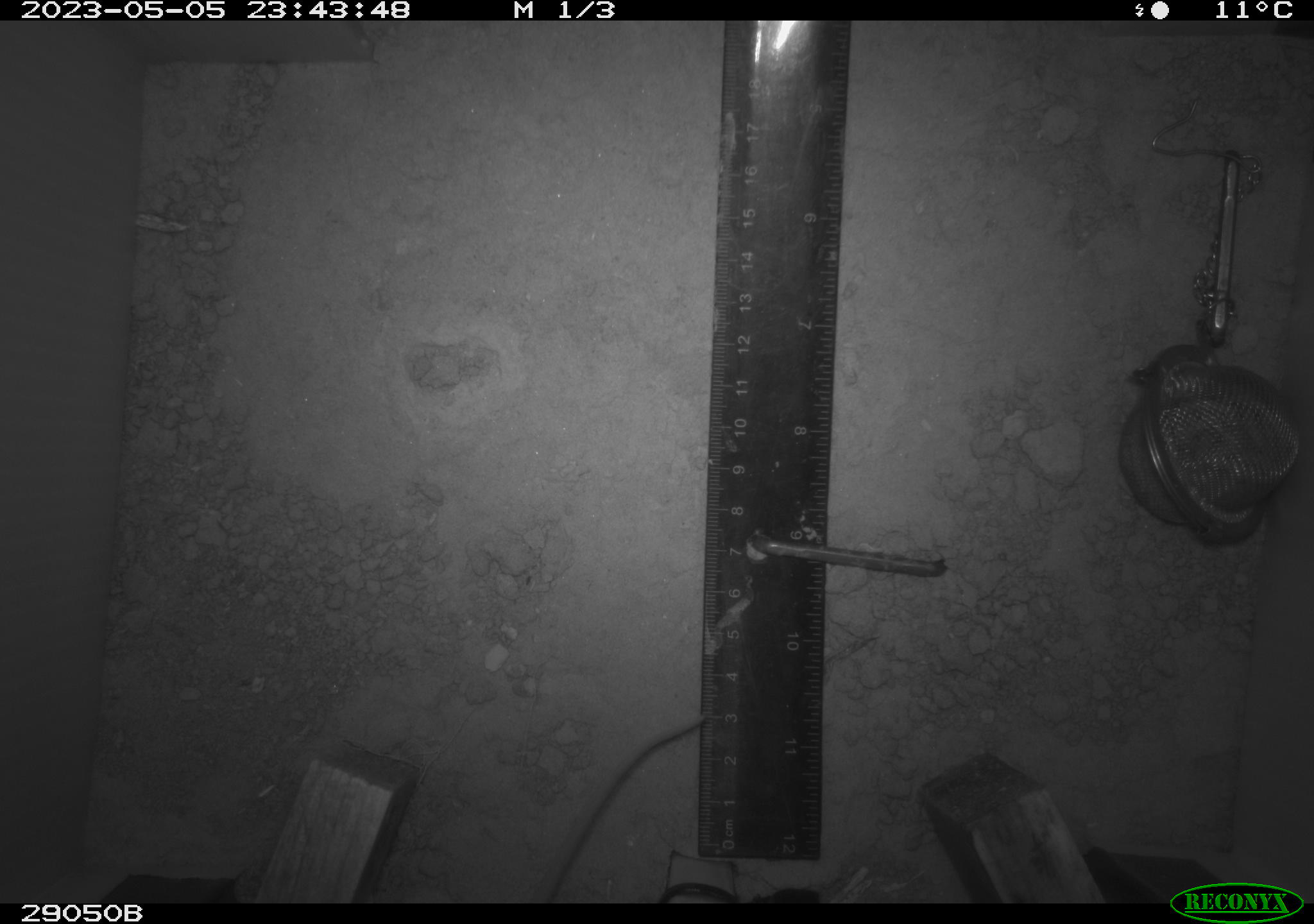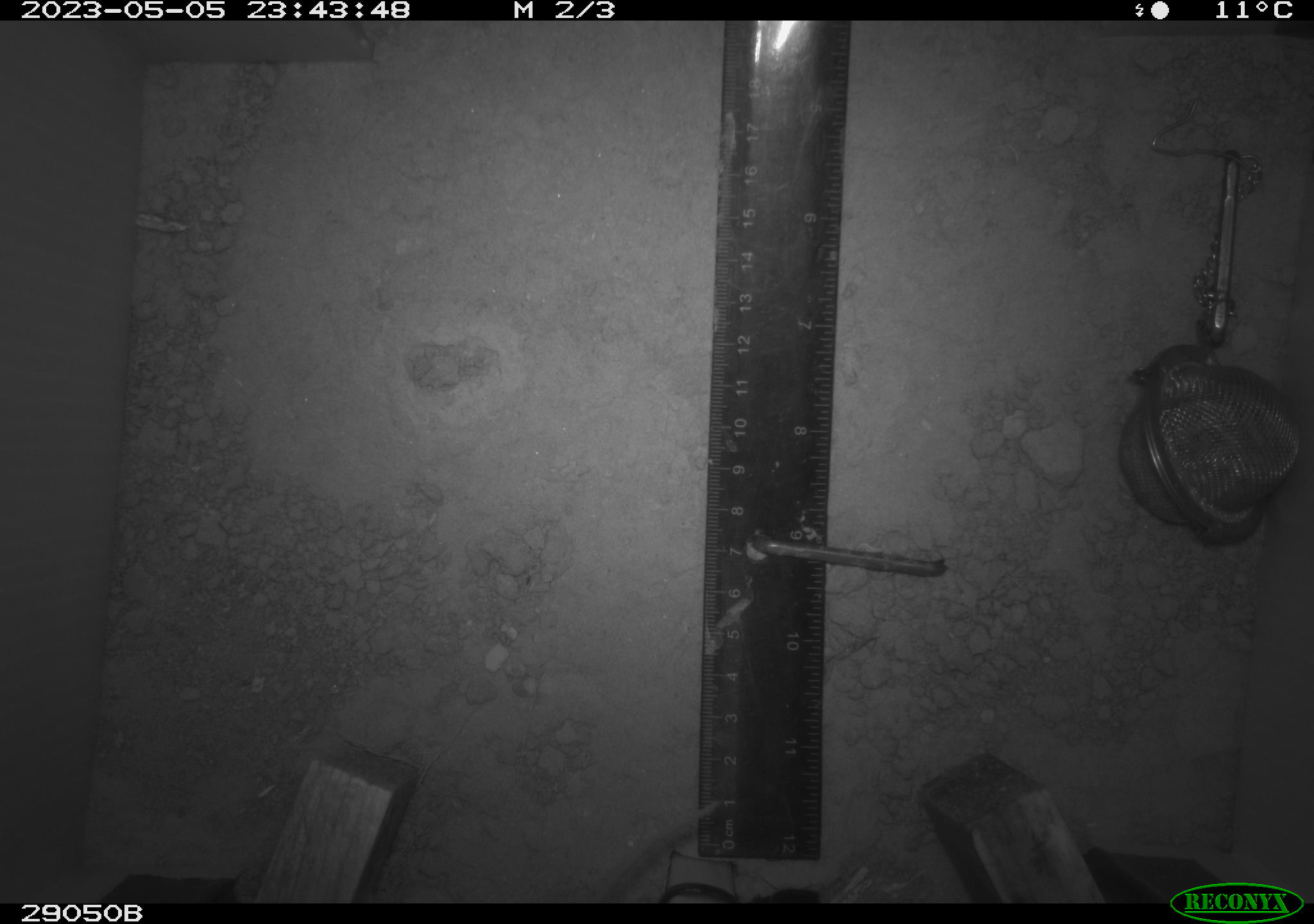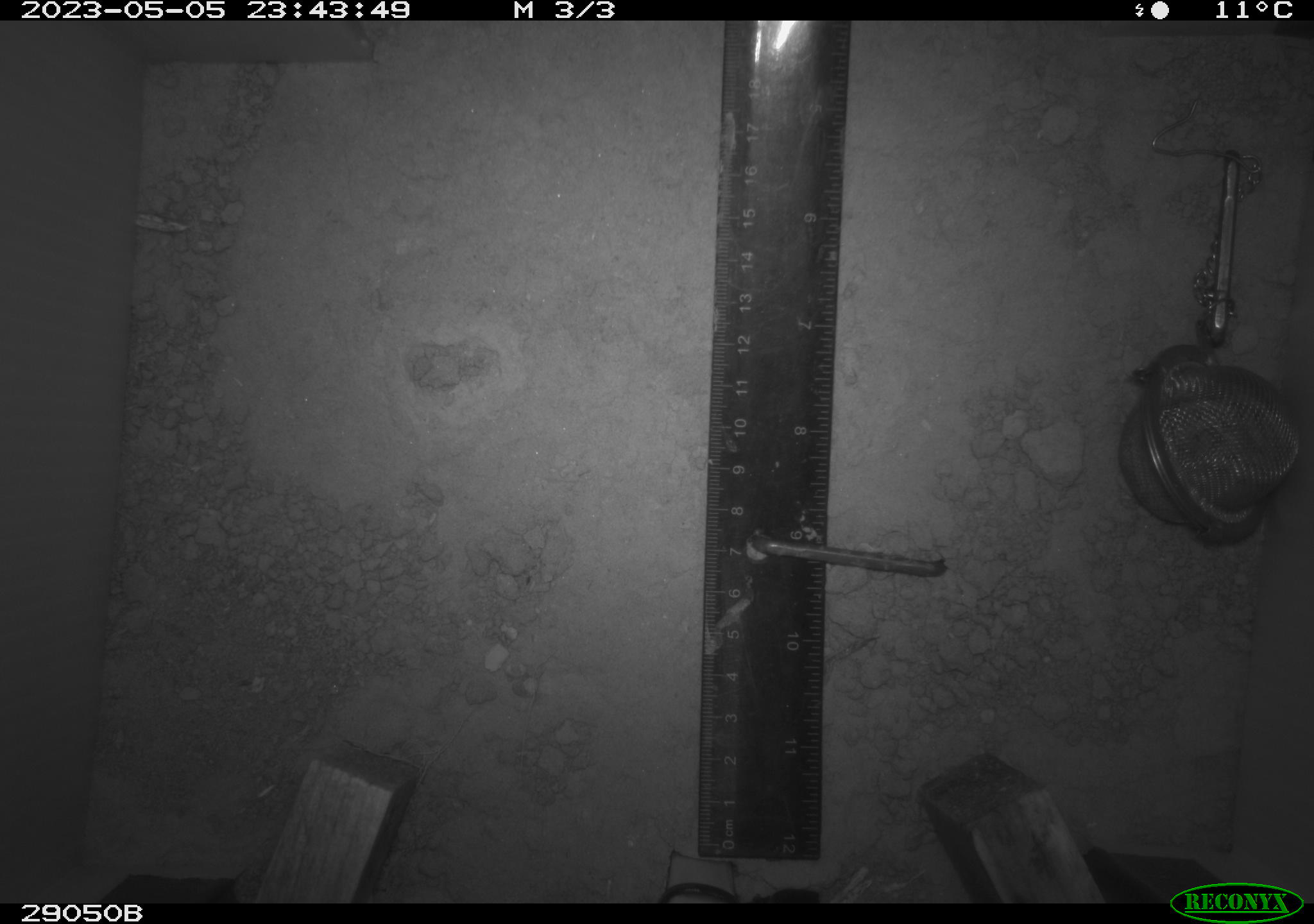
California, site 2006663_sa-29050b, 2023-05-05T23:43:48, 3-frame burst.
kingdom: Animalia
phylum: Chordata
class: Mammalia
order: Rodentia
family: Cricetidae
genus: Peromyscus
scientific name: Peromyscus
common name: deer mice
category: peromyscus species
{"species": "peromyscus species (deer mice) (Peromyscus)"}